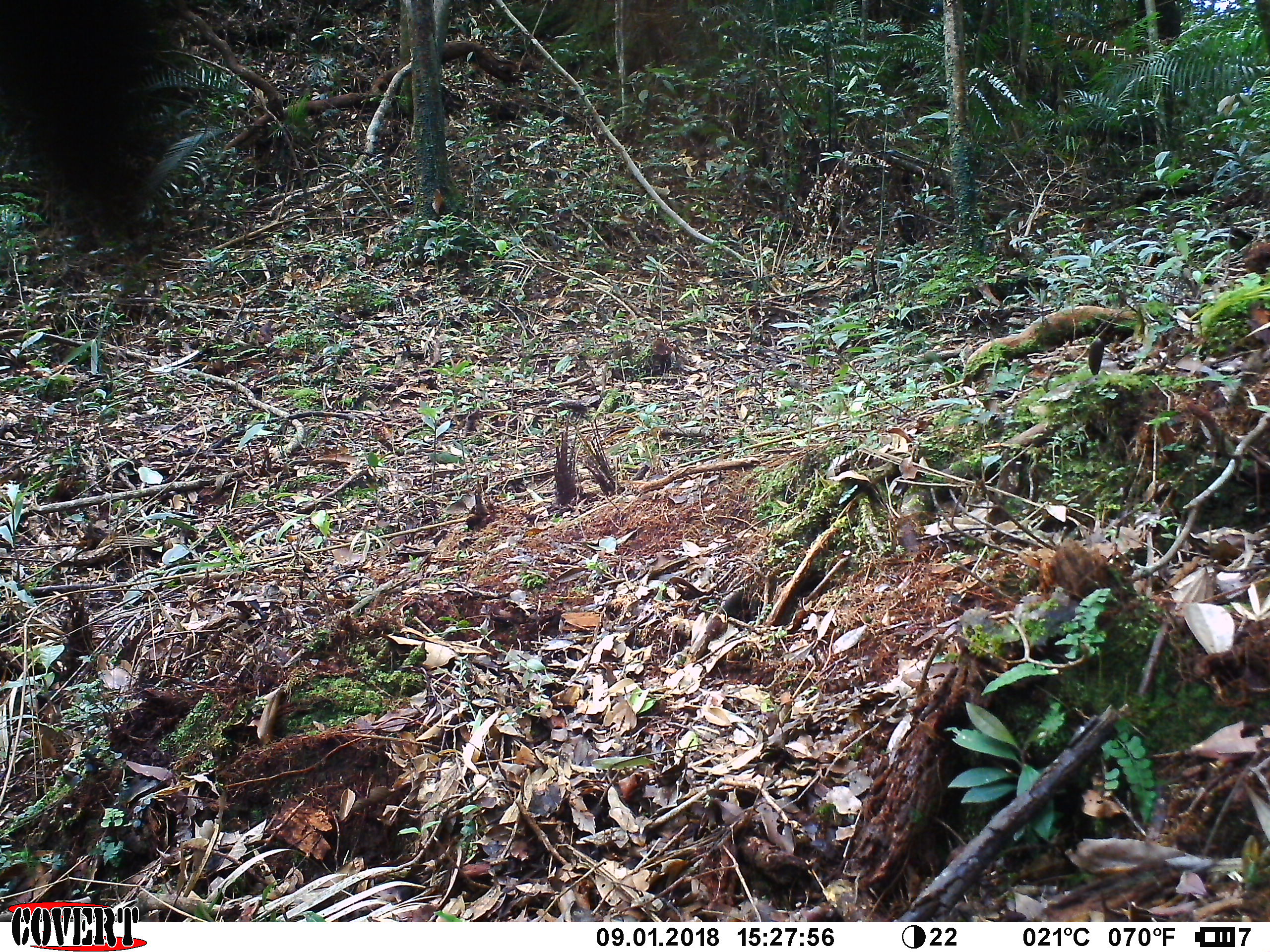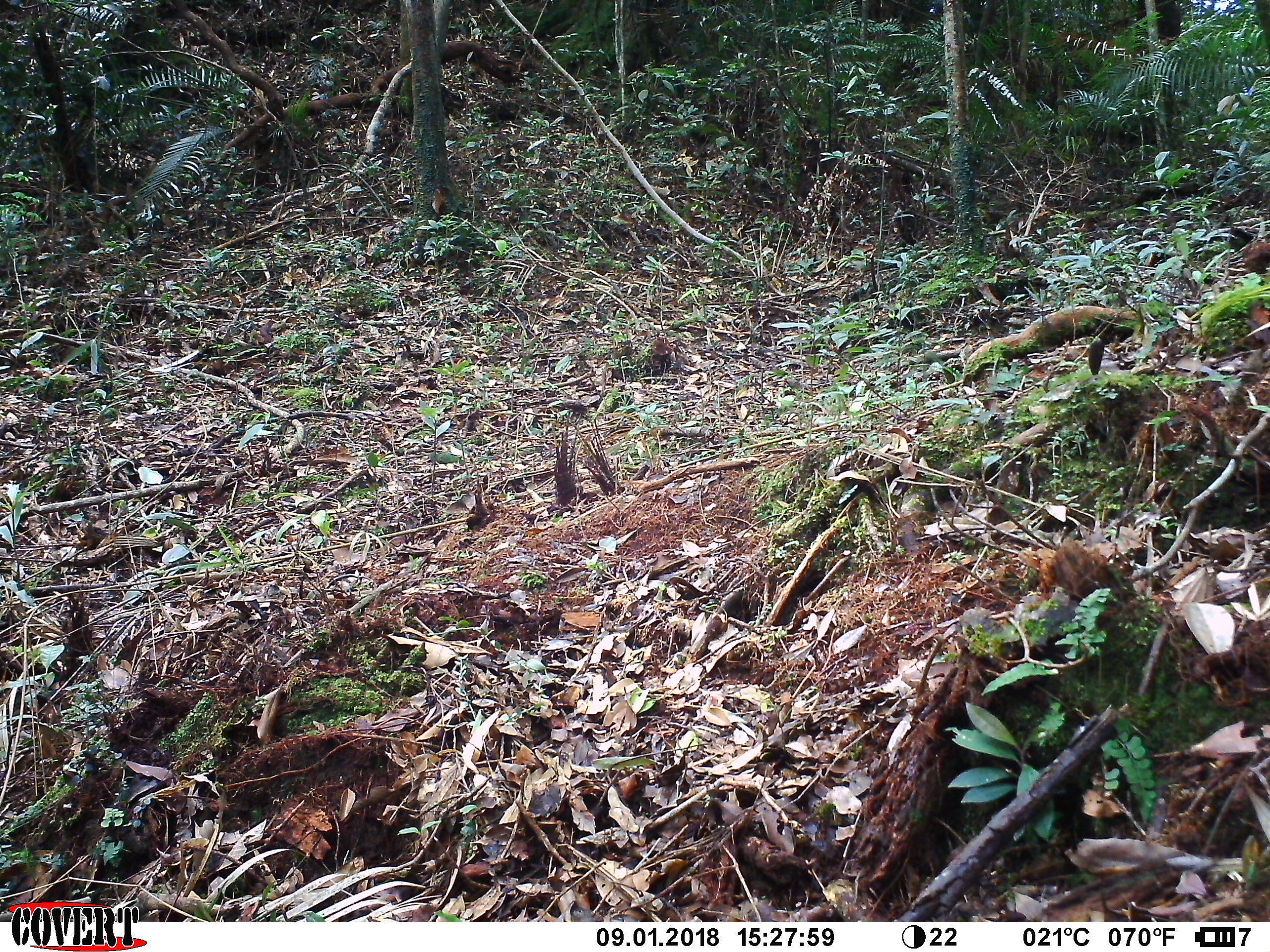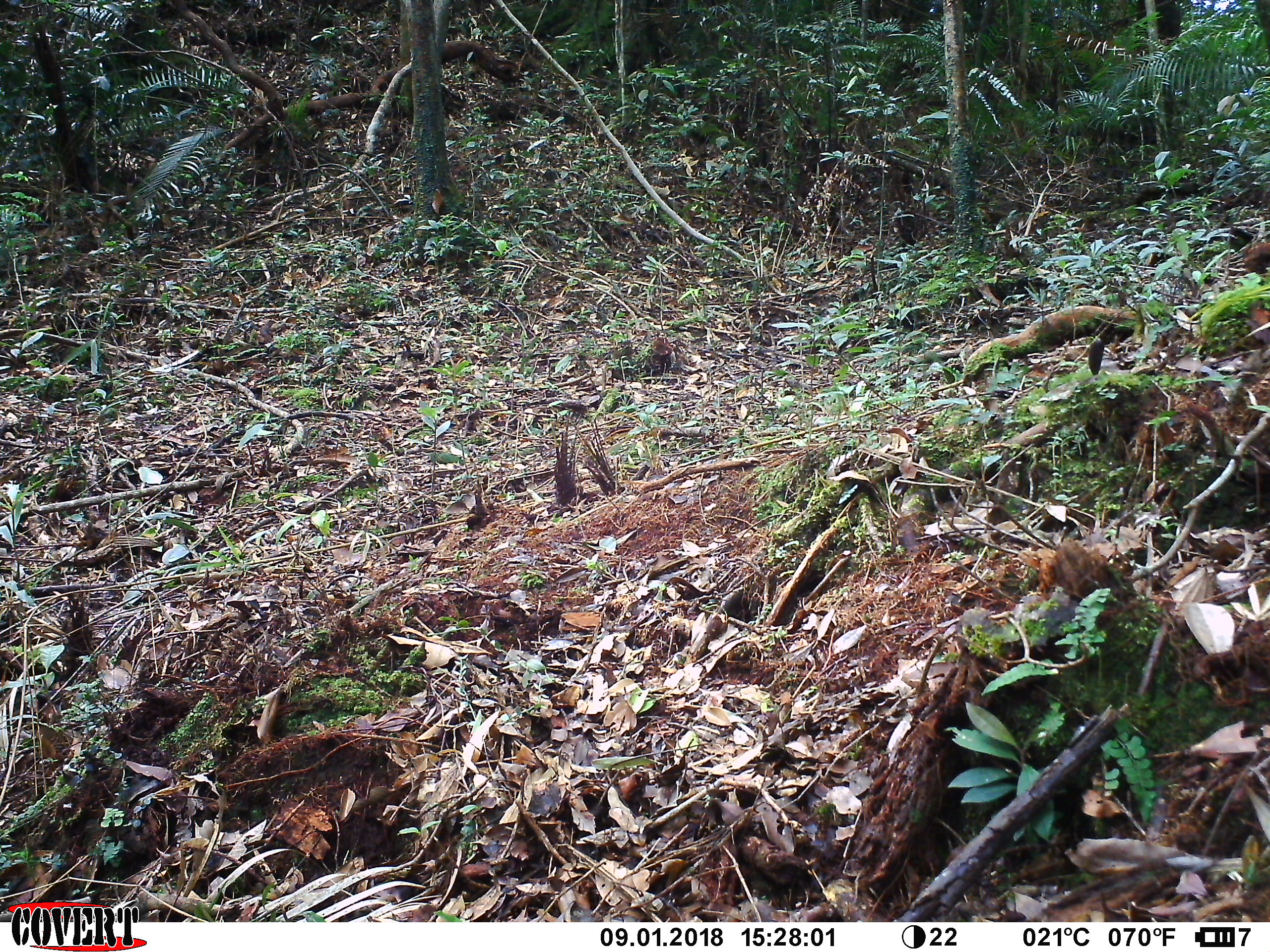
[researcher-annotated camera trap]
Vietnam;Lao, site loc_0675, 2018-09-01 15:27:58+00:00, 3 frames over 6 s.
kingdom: Animalia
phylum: Chordata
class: Mammalia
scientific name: Mammalia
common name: mammal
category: unidentified mammal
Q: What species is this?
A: Unidentified mammal (mammal) (Mammalia).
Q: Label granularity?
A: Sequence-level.